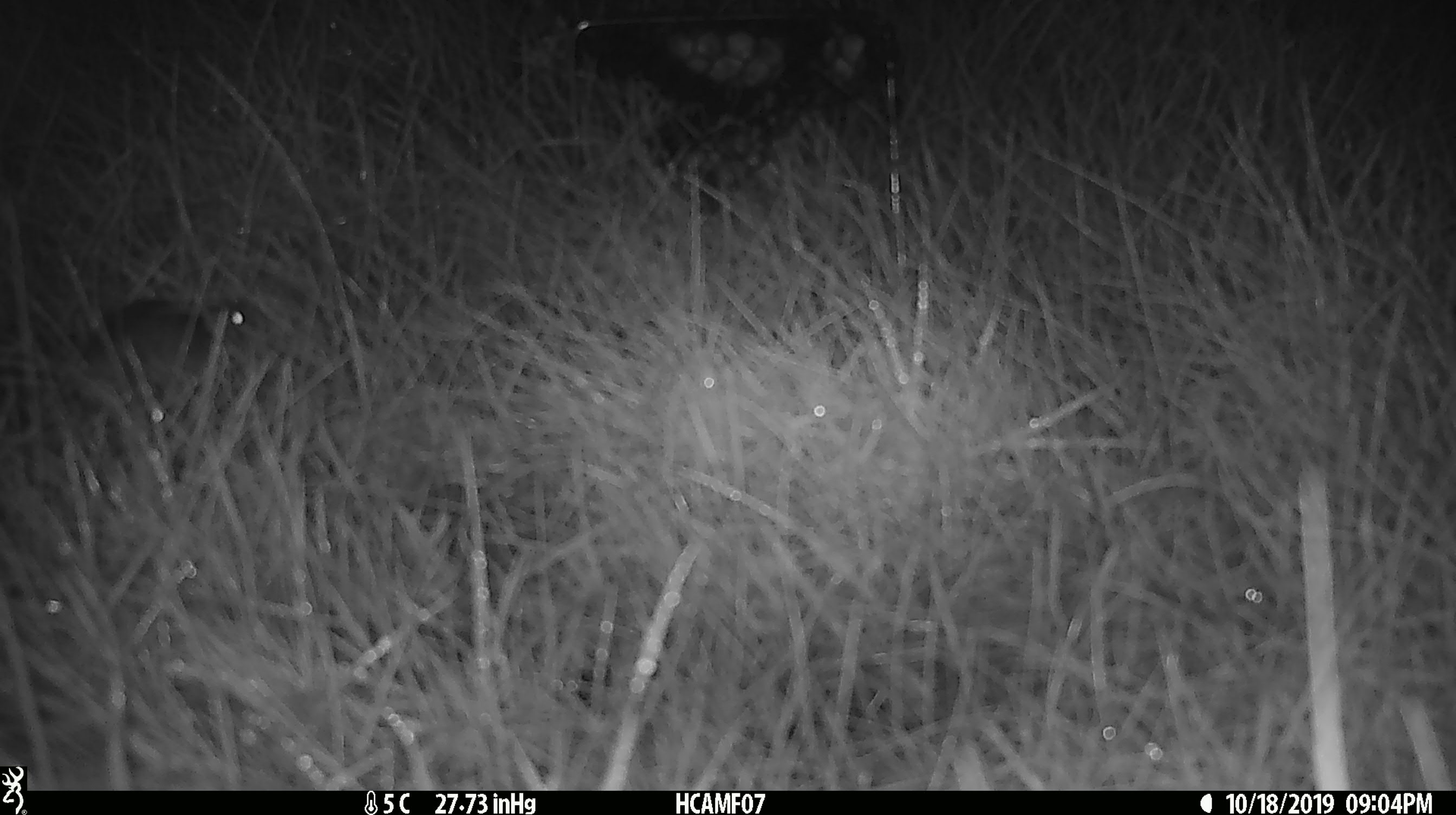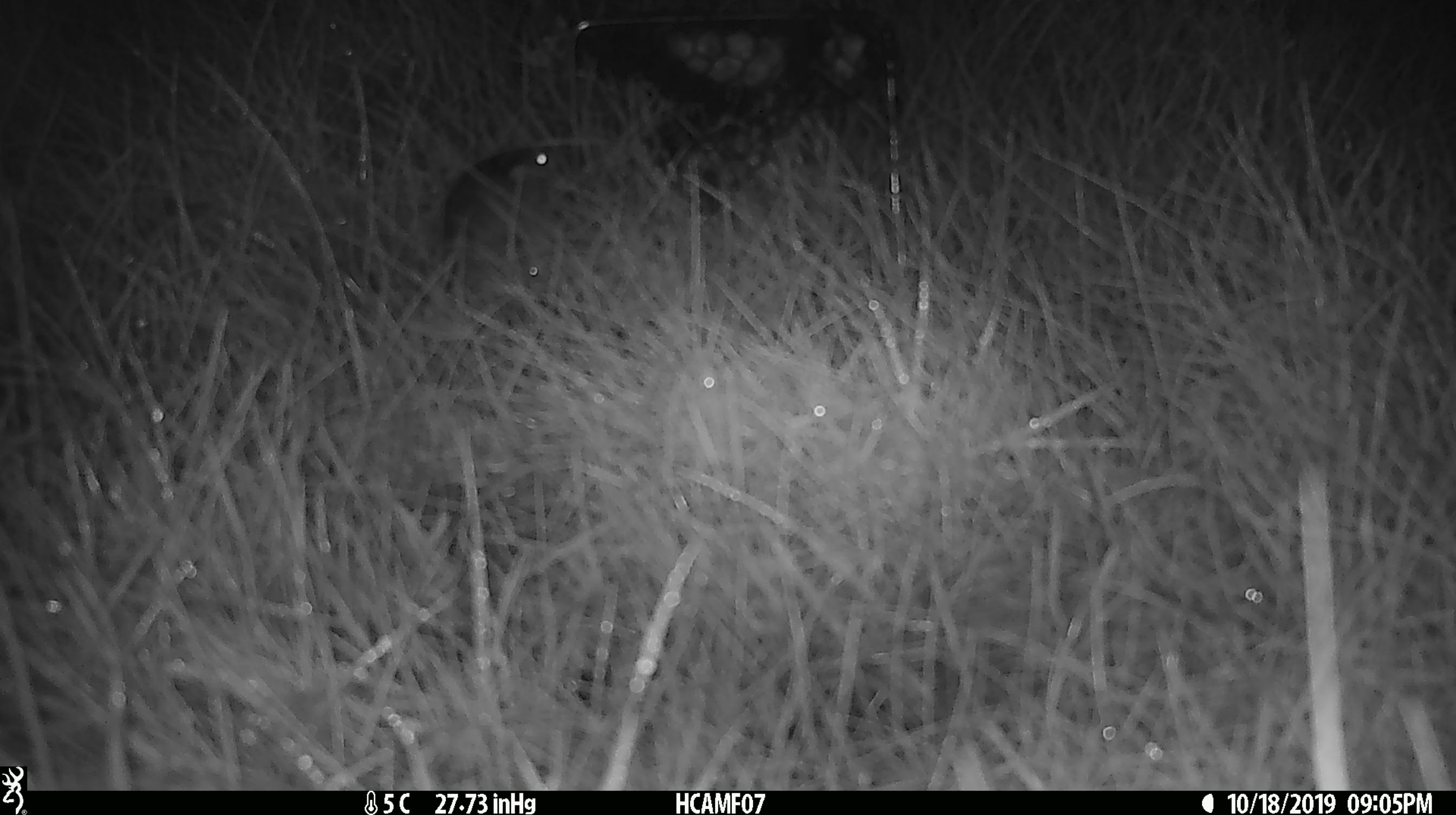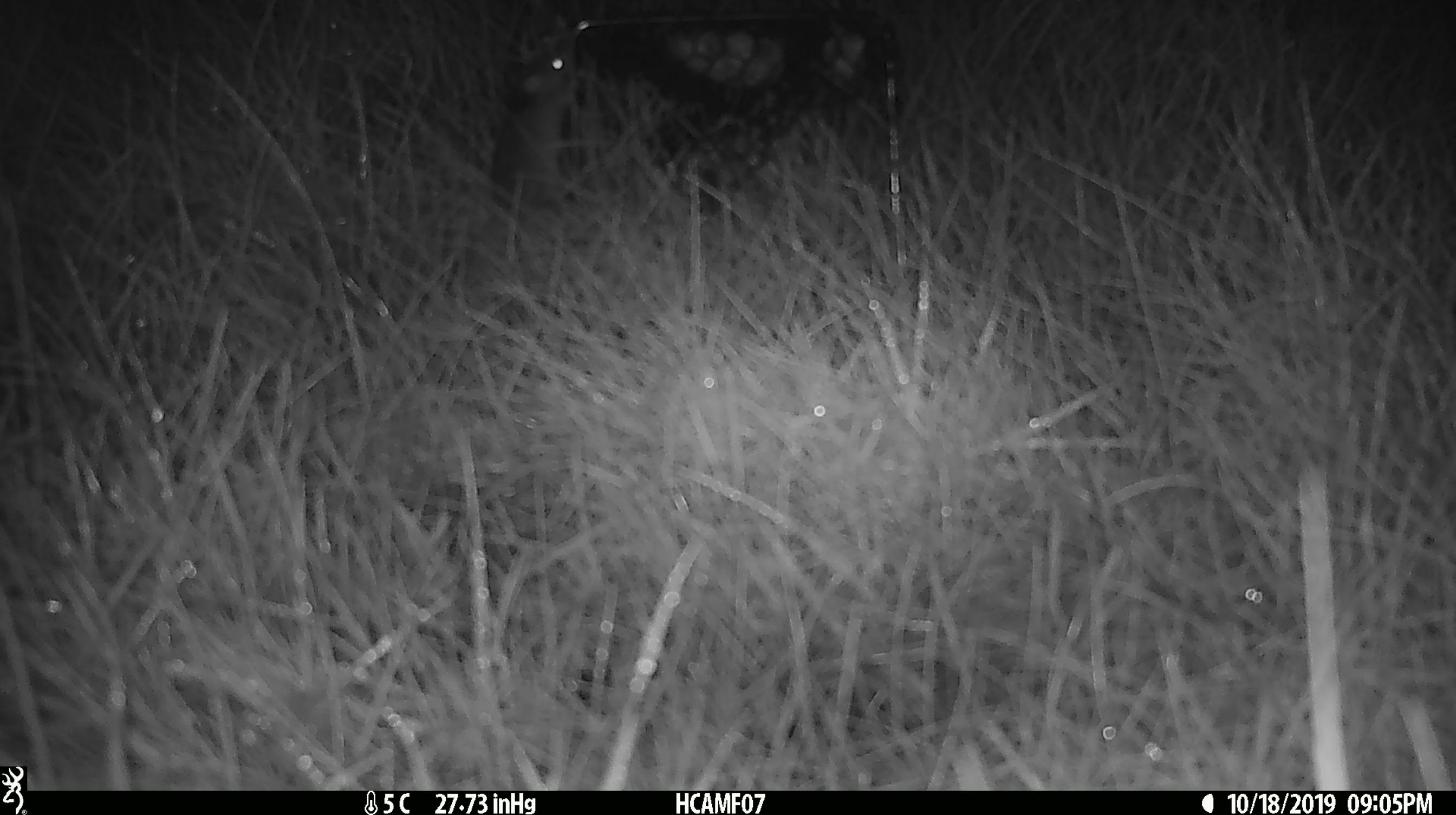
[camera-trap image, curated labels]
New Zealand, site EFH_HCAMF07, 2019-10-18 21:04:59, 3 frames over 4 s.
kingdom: Animalia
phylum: Chordata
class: Mammalia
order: Rodentia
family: Muridae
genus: Mus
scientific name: Mus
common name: mouse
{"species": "mouse (Mus)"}